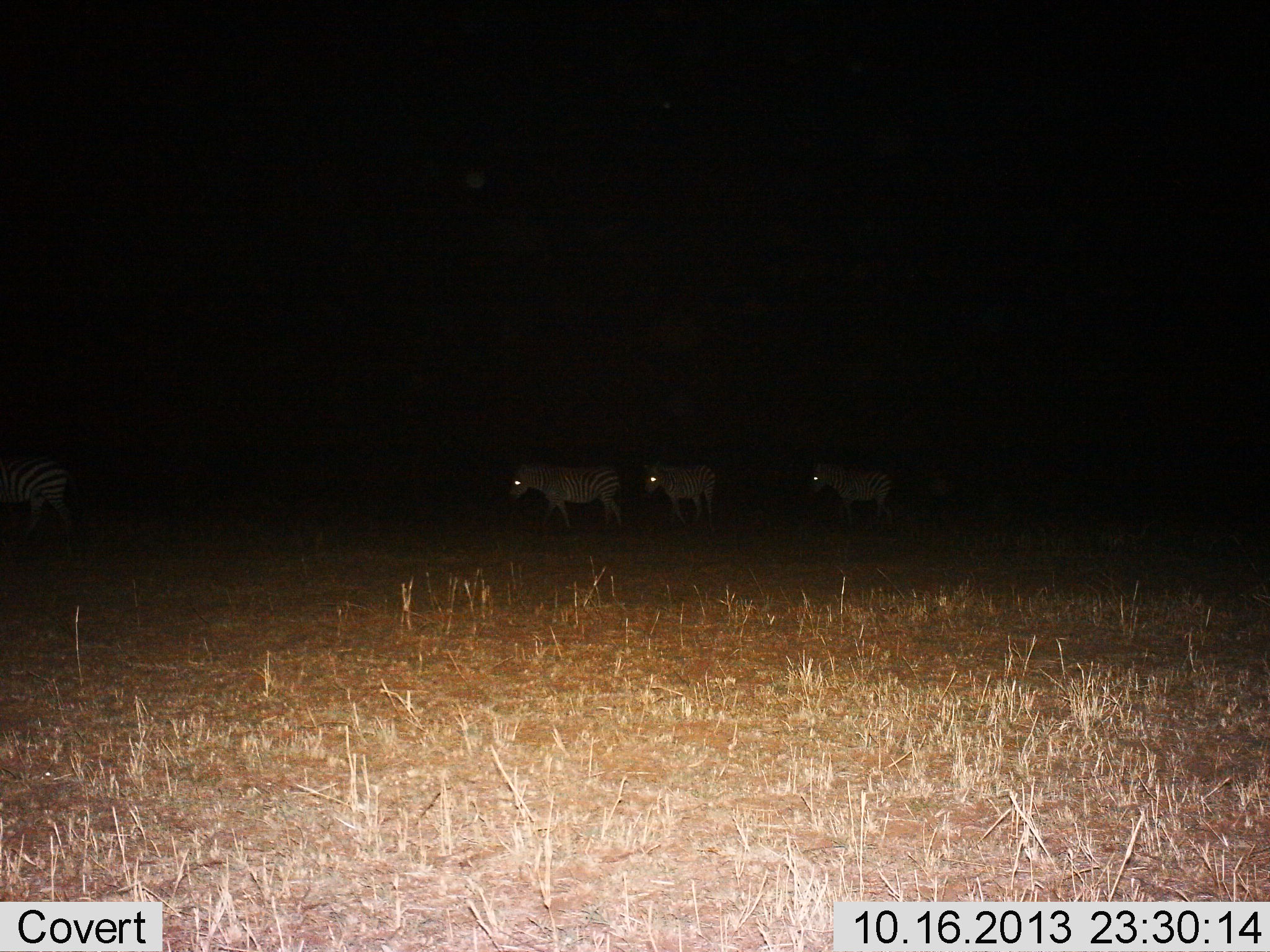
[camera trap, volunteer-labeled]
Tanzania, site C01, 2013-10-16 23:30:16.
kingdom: Animalia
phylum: Chordata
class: Mammalia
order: Perissodactyla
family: Equidae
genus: Equus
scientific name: Equus quagga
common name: plains zebra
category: zebra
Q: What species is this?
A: Zebra (plains zebra) (Equus quagga).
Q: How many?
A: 4.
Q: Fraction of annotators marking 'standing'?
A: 23%.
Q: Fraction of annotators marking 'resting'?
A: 0%.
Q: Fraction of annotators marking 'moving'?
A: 82%.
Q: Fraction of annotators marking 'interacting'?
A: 0%.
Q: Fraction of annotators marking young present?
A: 0%.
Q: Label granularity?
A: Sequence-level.